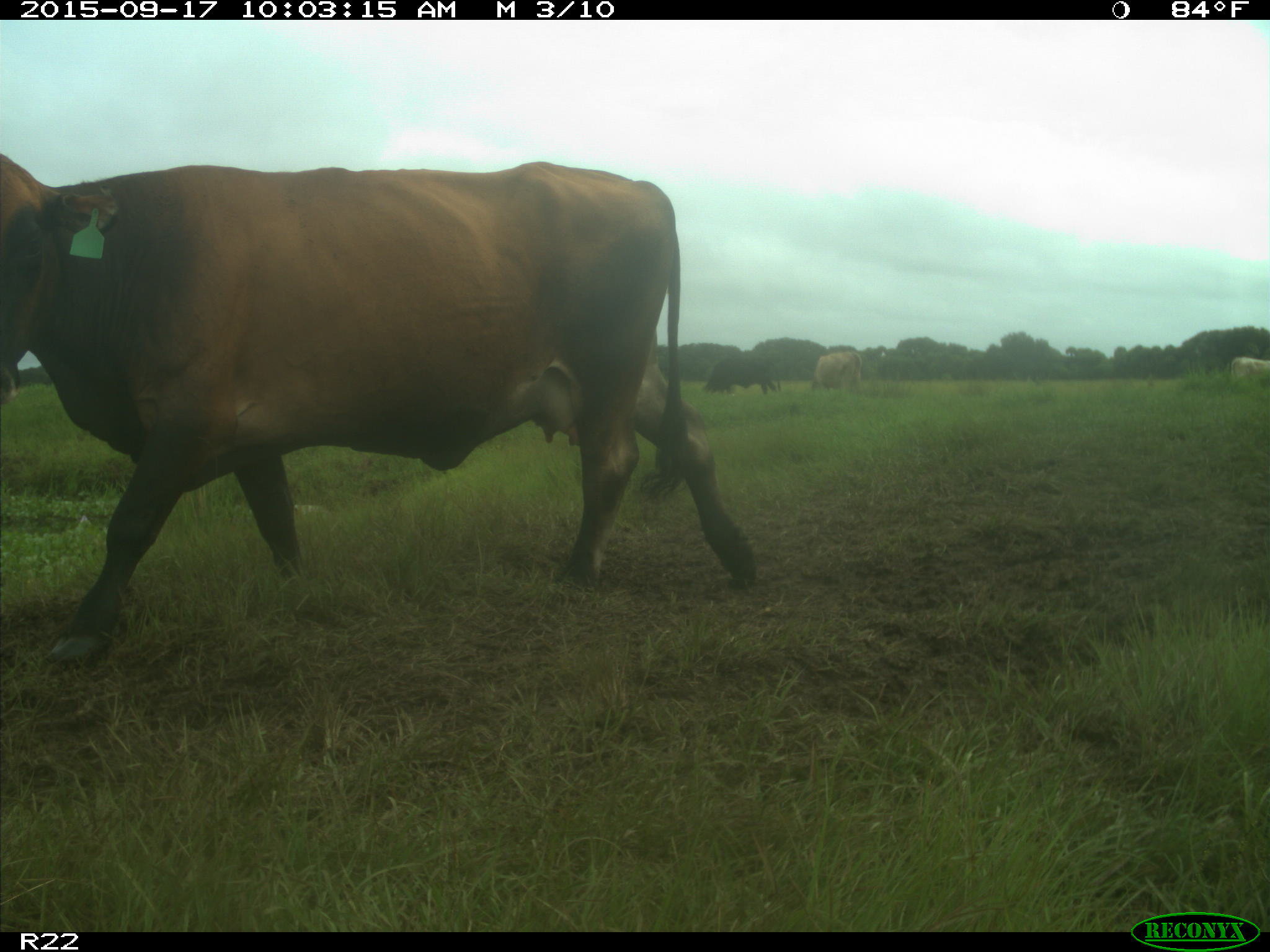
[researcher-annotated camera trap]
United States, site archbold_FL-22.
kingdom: Animalia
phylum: Chordata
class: Mammalia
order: Artiodactyla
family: Bovidae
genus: Bos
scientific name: Bos taurus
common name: domestic cow